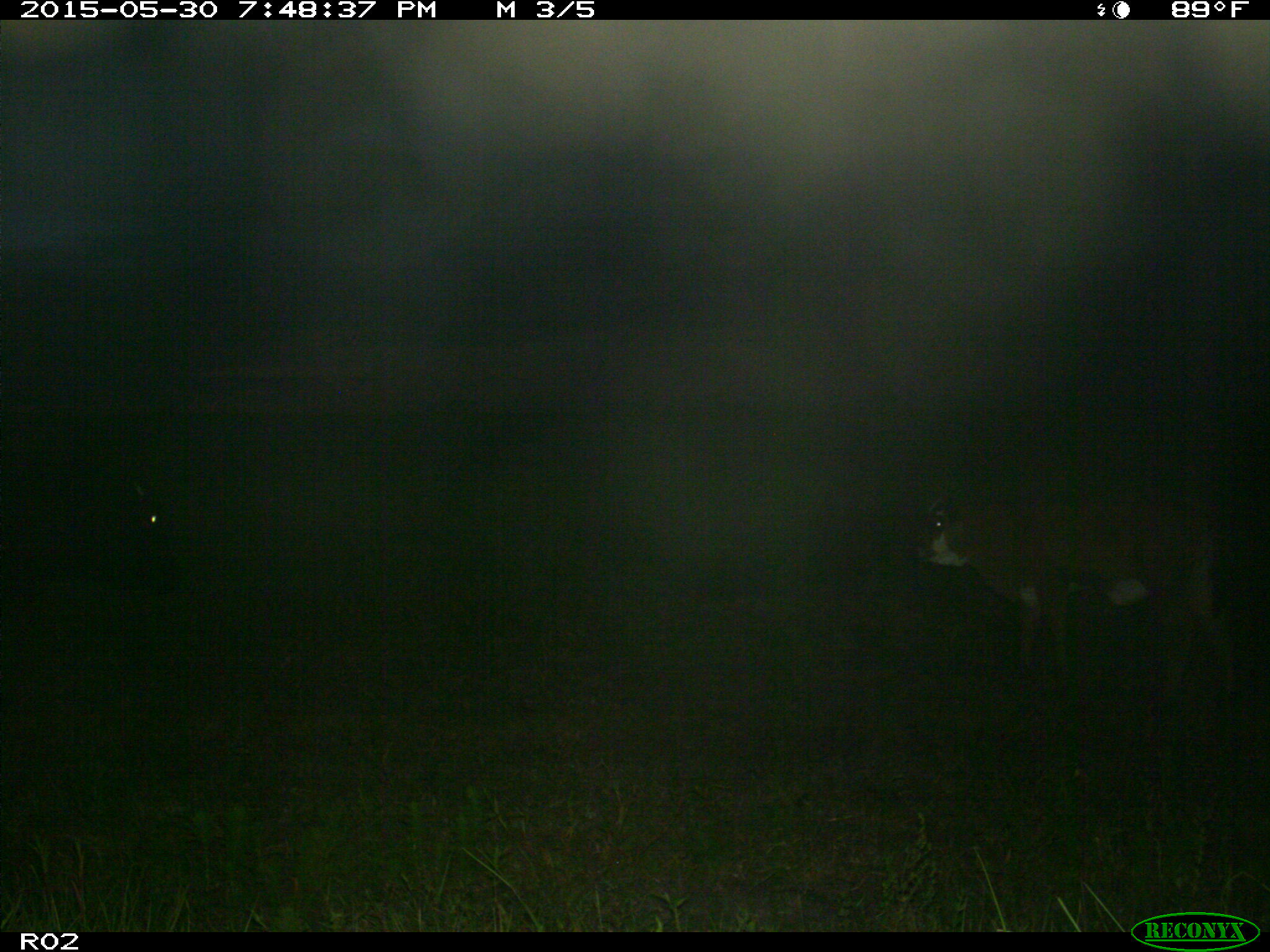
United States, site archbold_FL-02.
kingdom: Animalia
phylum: Chordata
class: Mammalia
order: Artiodactyla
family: Bovidae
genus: Bos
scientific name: Bos taurus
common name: domestic cow